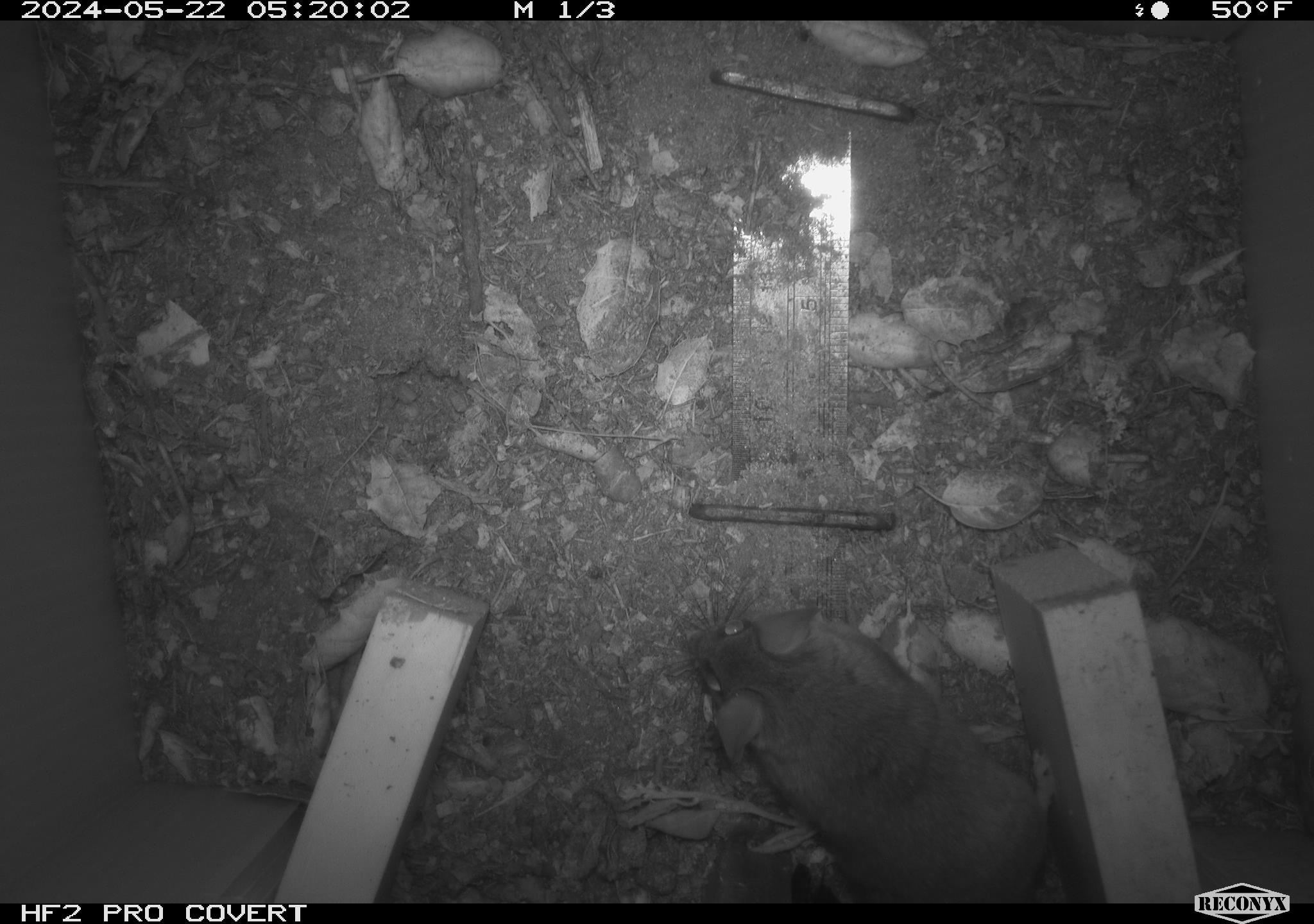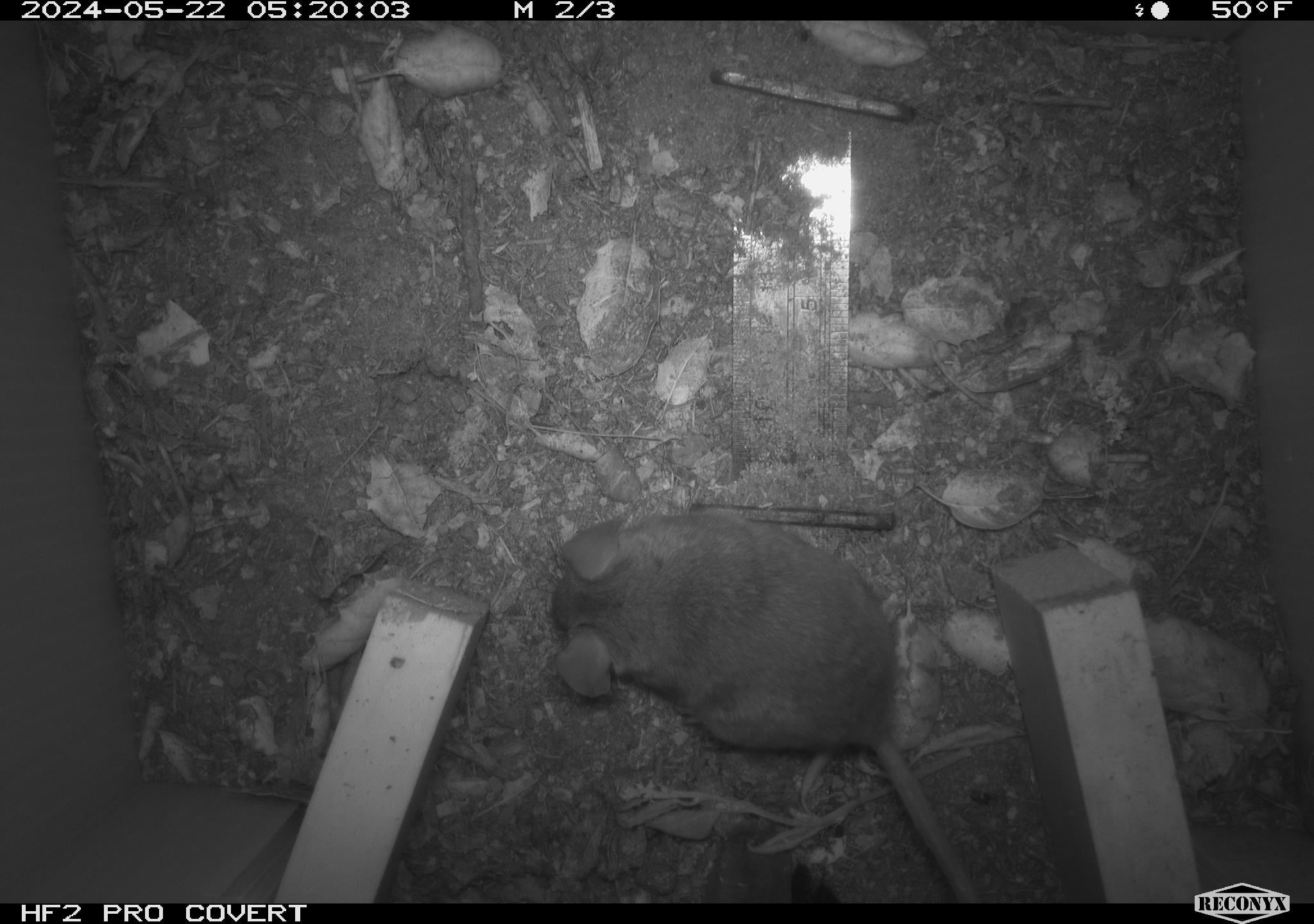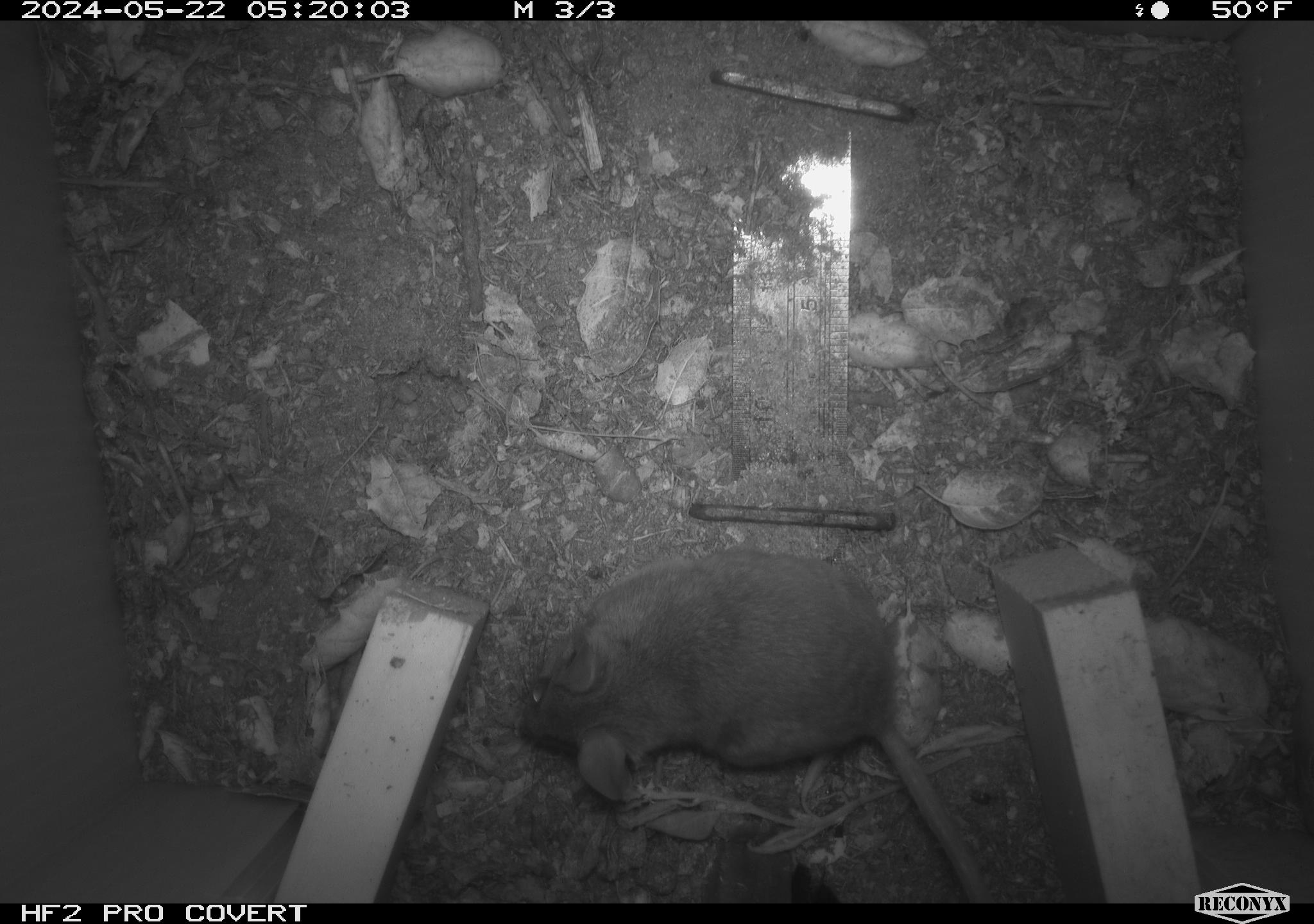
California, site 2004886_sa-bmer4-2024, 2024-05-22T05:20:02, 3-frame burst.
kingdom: Animalia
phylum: Chordata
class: Mammalia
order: Rodentia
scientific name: Rodentia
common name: mouse species